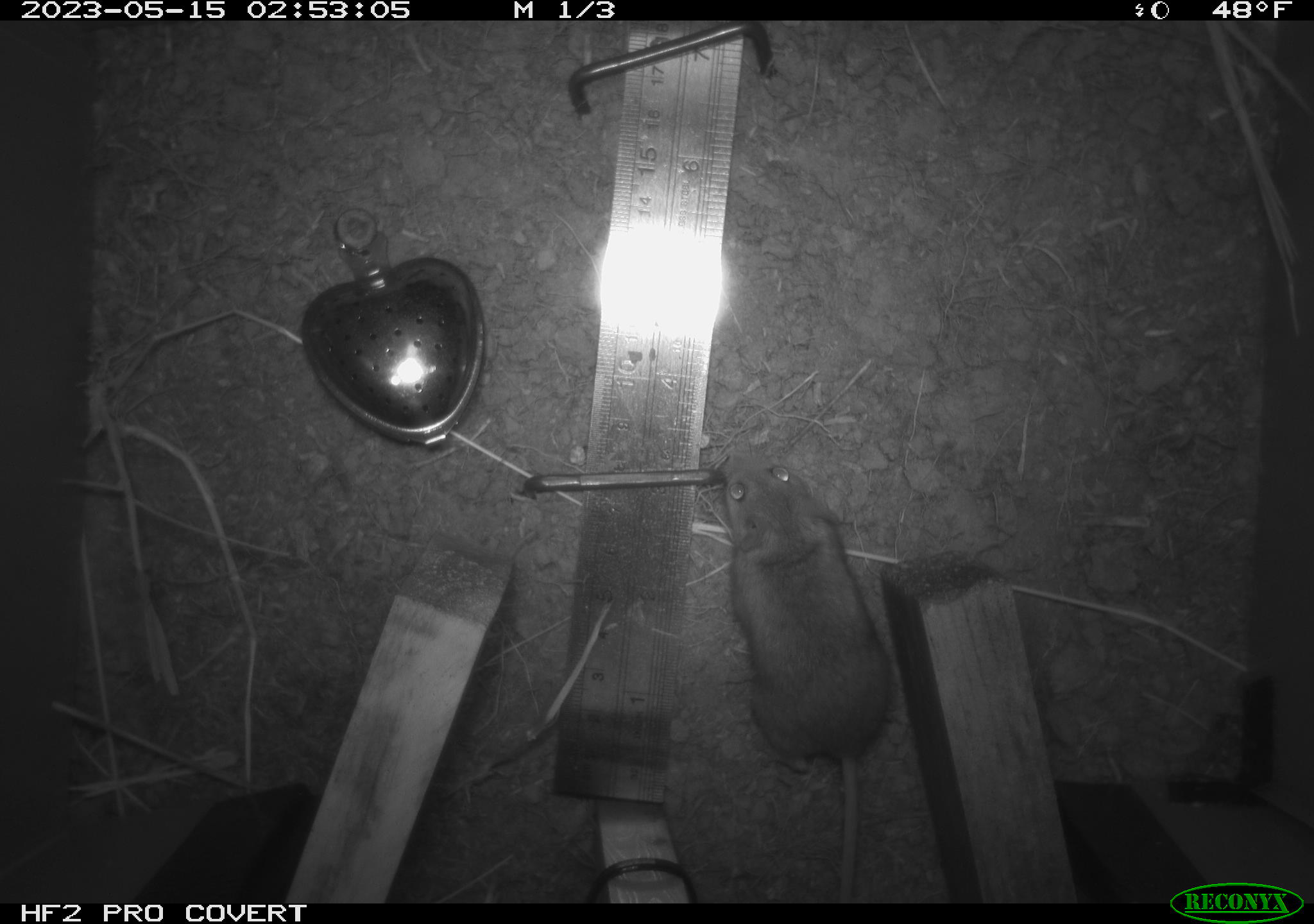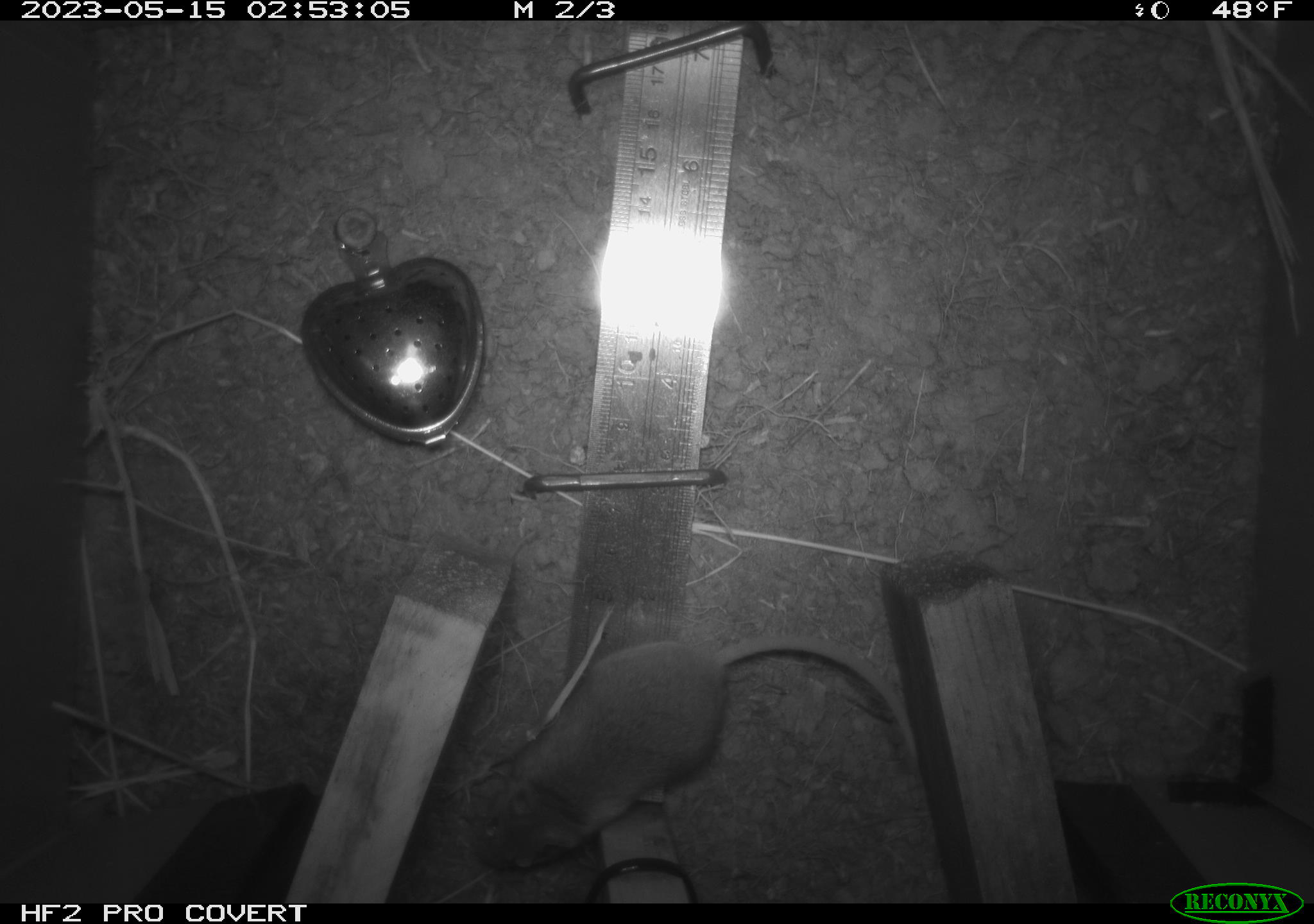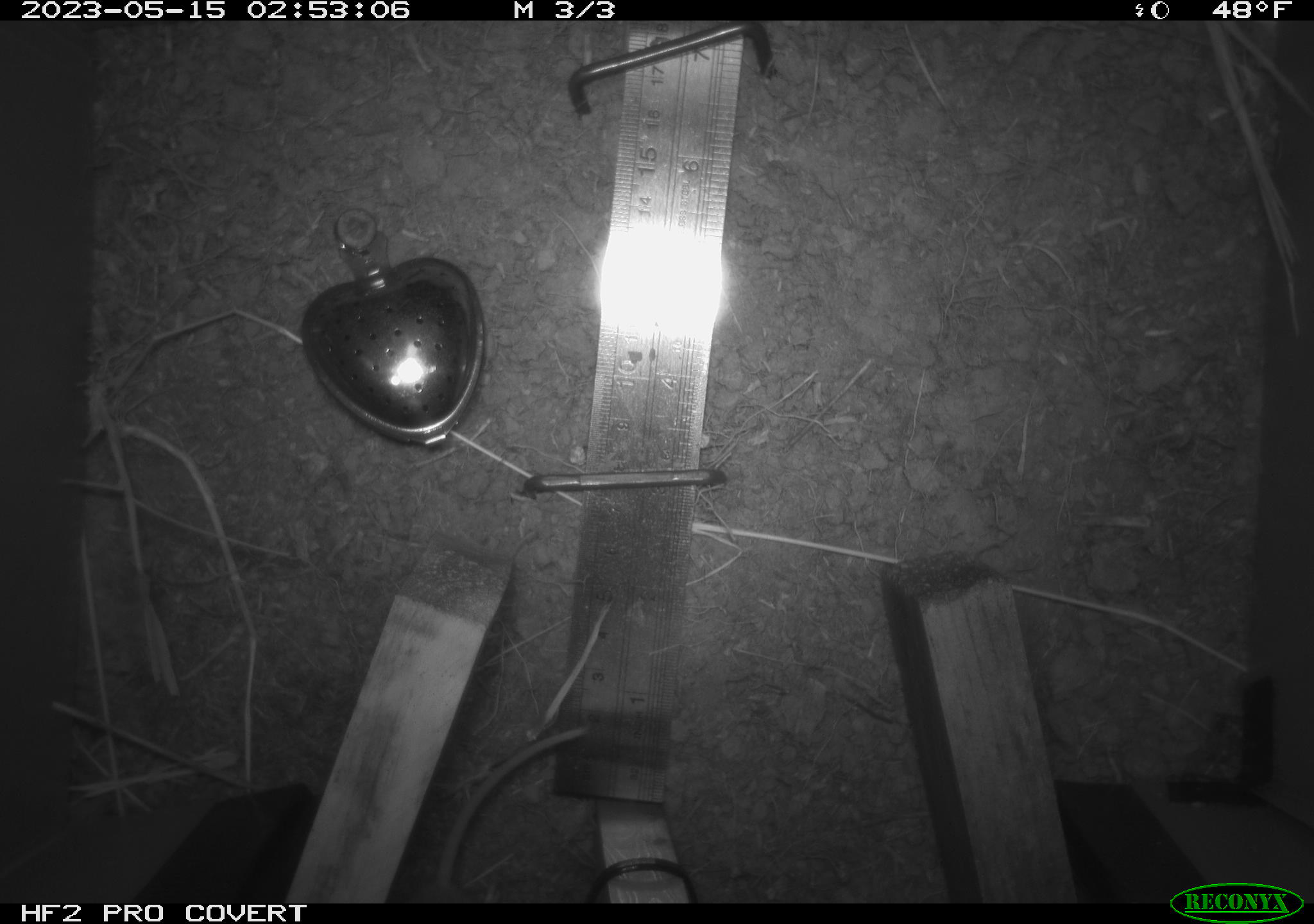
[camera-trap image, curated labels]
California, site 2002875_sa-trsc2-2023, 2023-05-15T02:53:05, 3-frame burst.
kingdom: Animalia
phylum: Chordata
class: Mammalia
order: Rodentia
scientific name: Rodentia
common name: mouse species